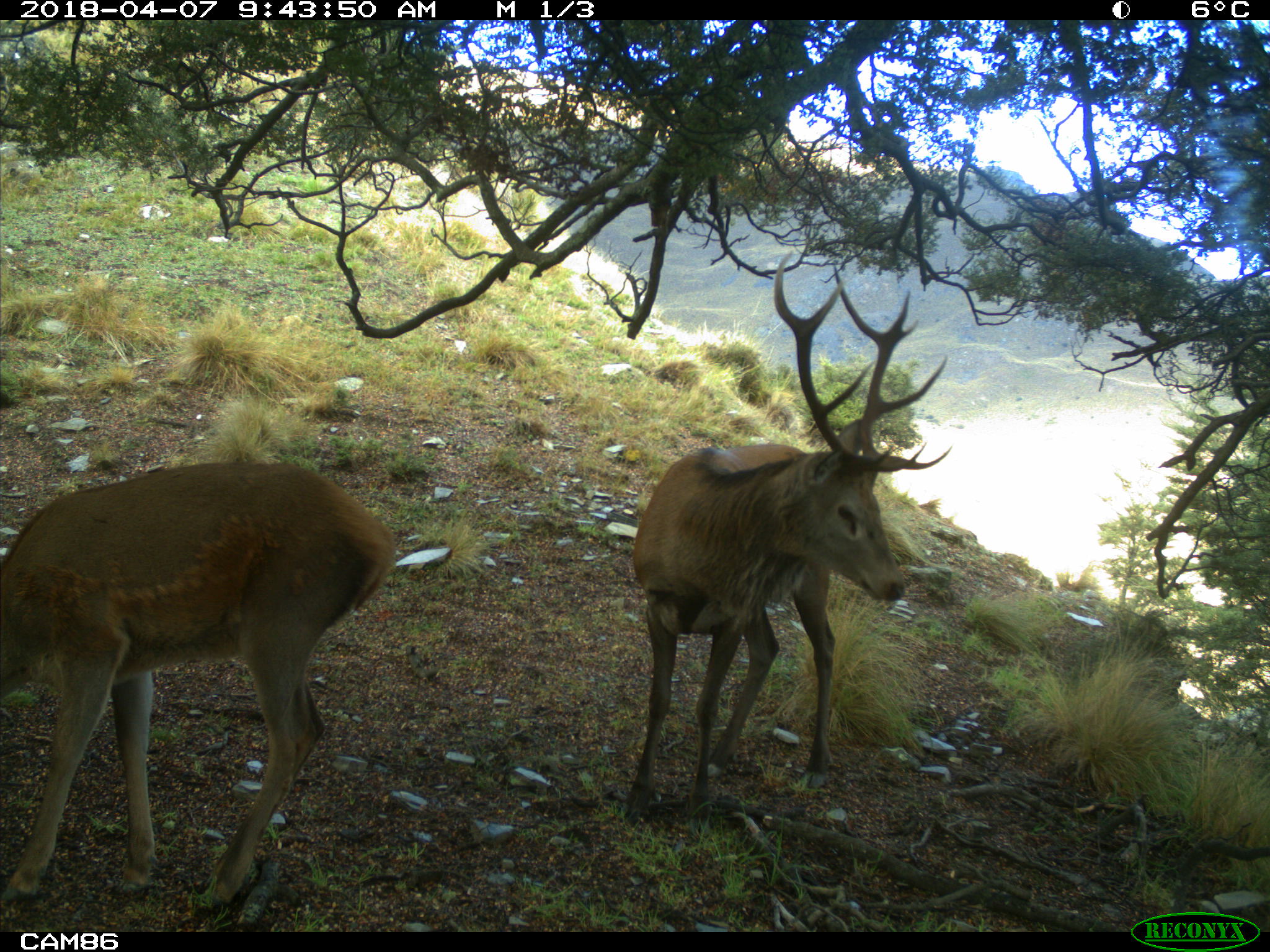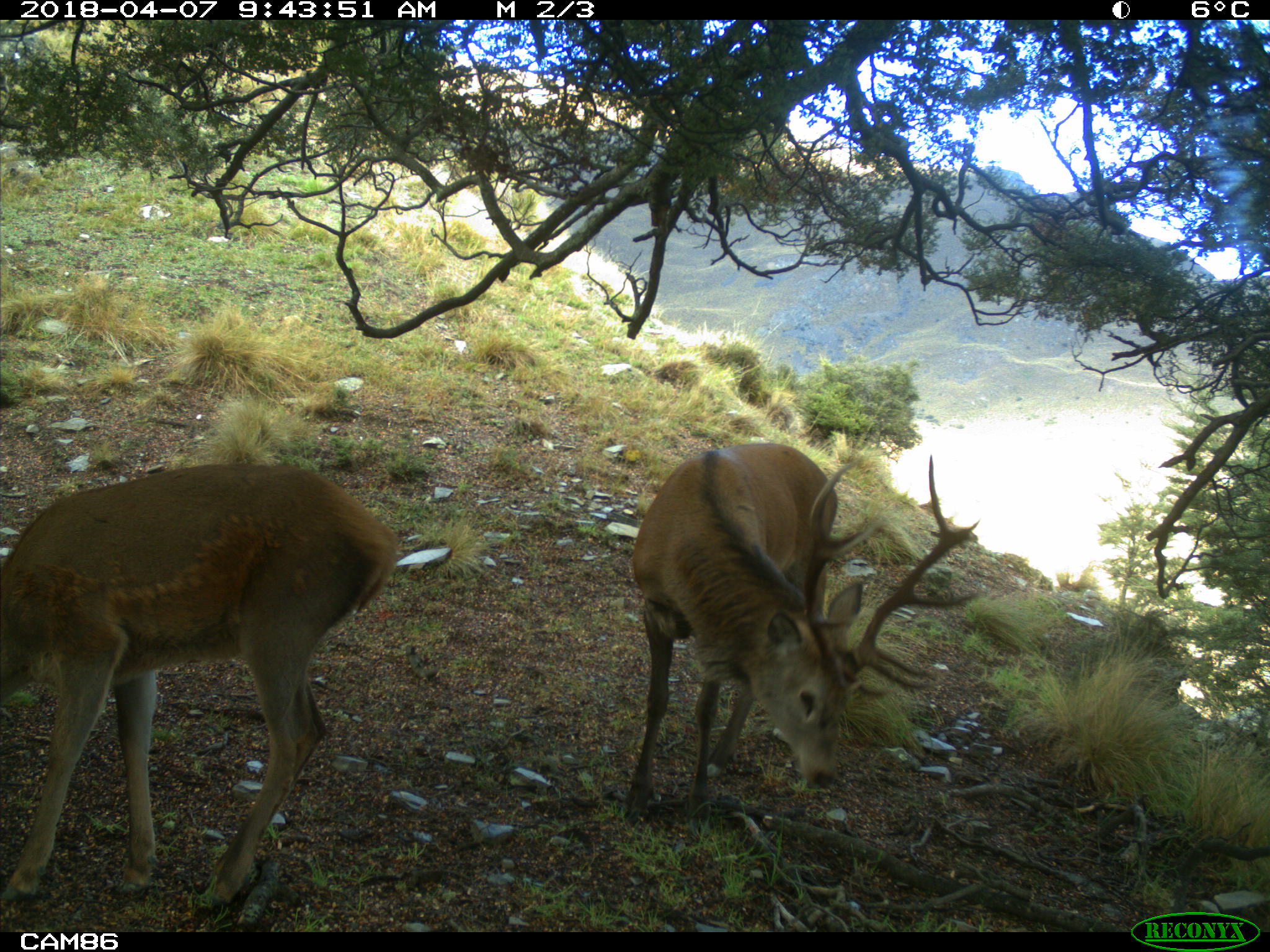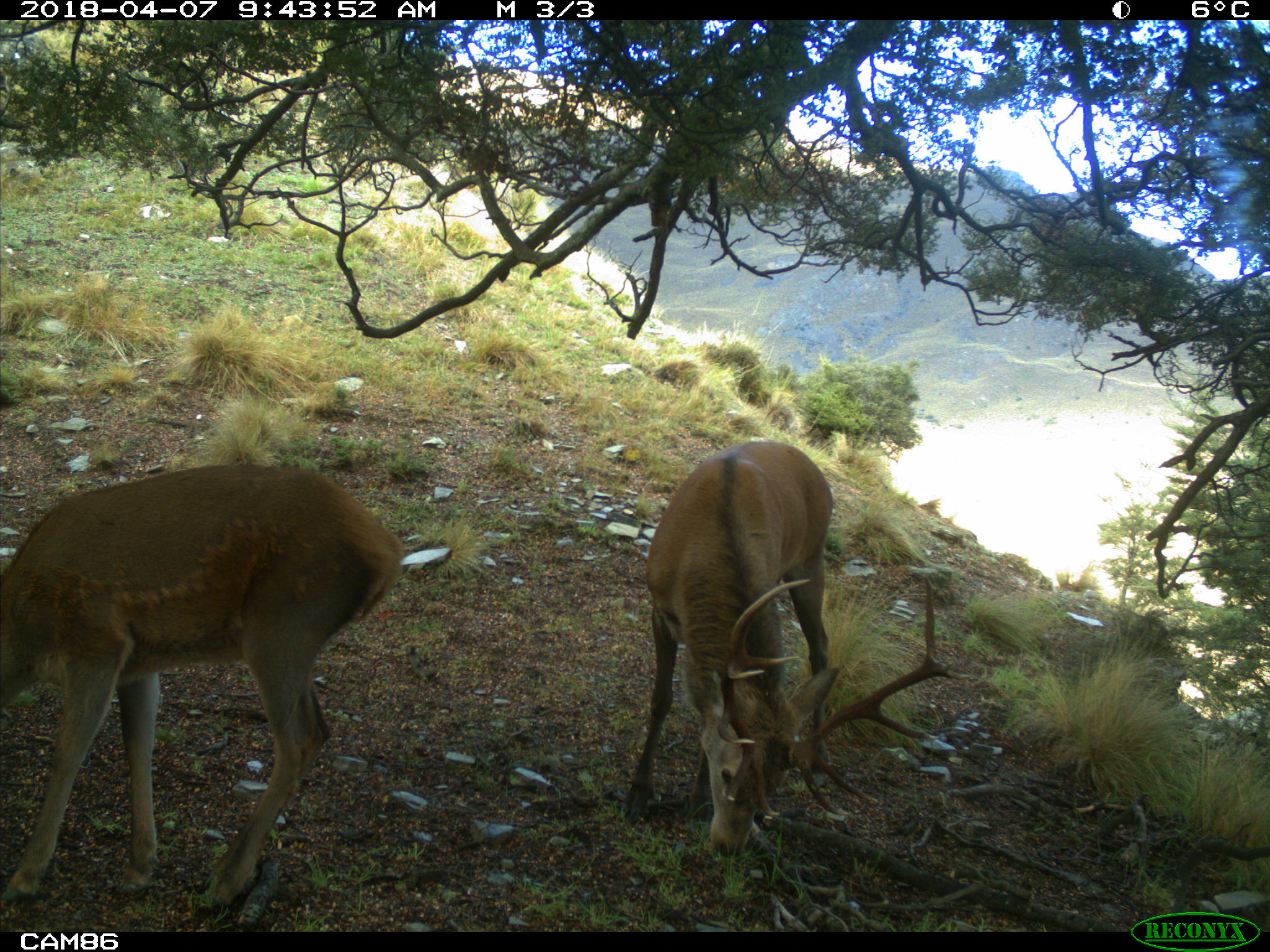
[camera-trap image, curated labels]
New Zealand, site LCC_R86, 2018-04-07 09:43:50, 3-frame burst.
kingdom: Animalia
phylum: Chordata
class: Mammalia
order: Artiodactyla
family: Cervidae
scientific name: Cervidae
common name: deer